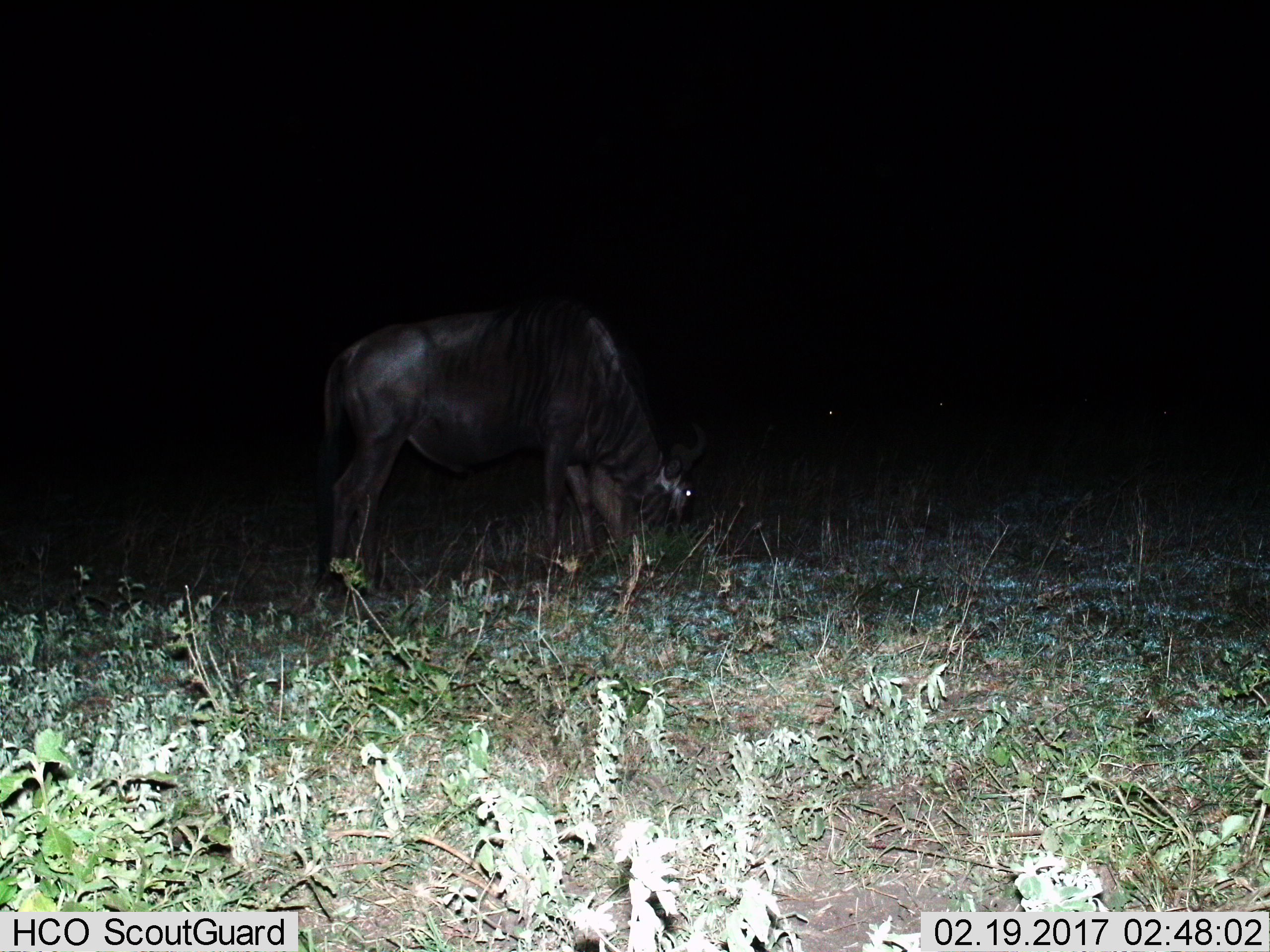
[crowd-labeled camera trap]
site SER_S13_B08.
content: unidentified animal